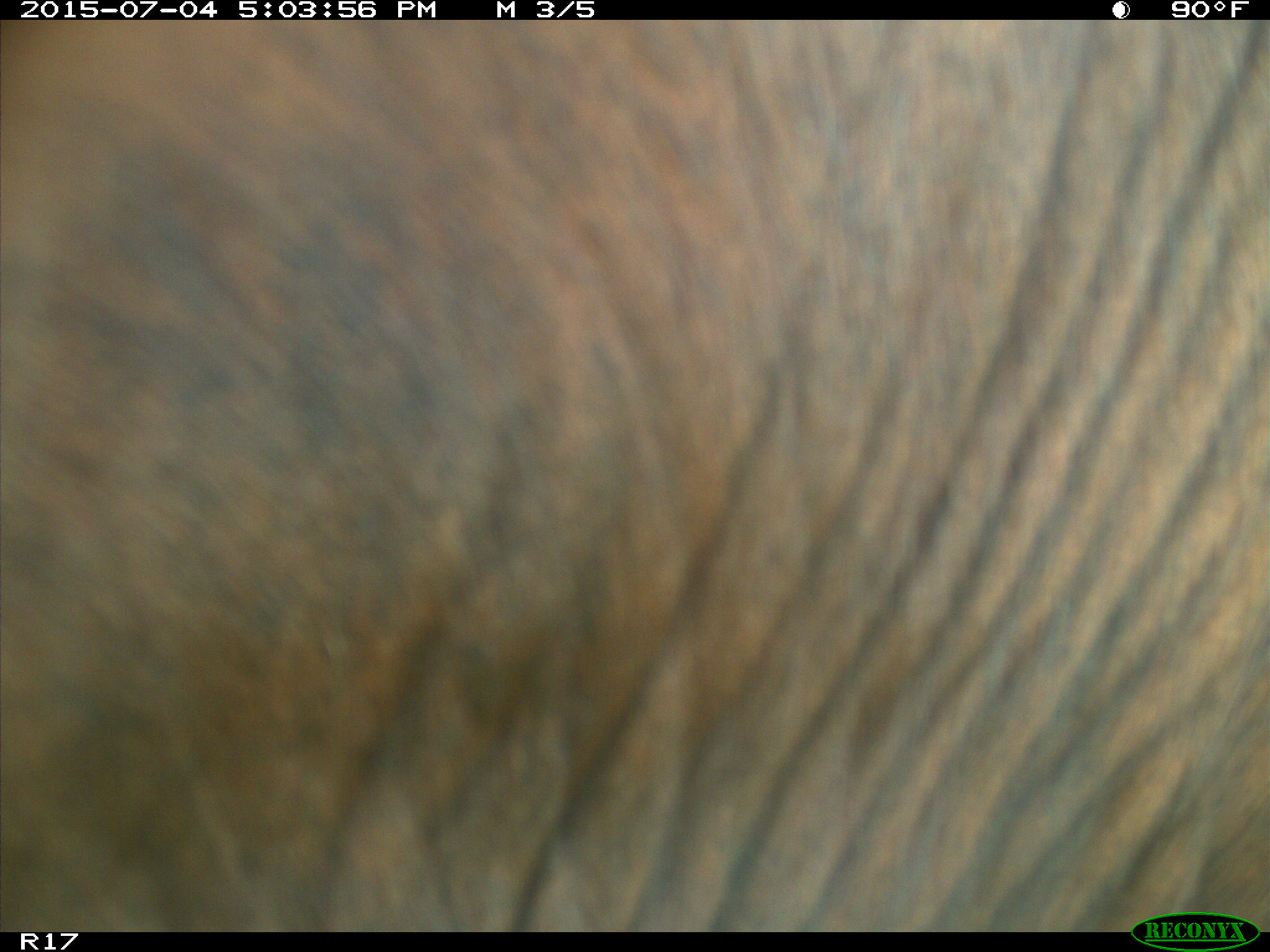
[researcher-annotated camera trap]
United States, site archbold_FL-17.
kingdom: Animalia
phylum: Chordata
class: Mammalia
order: Artiodactyla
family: Bovidae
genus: Bos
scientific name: Bos taurus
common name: domestic cow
Bos taurus (domestic cow).